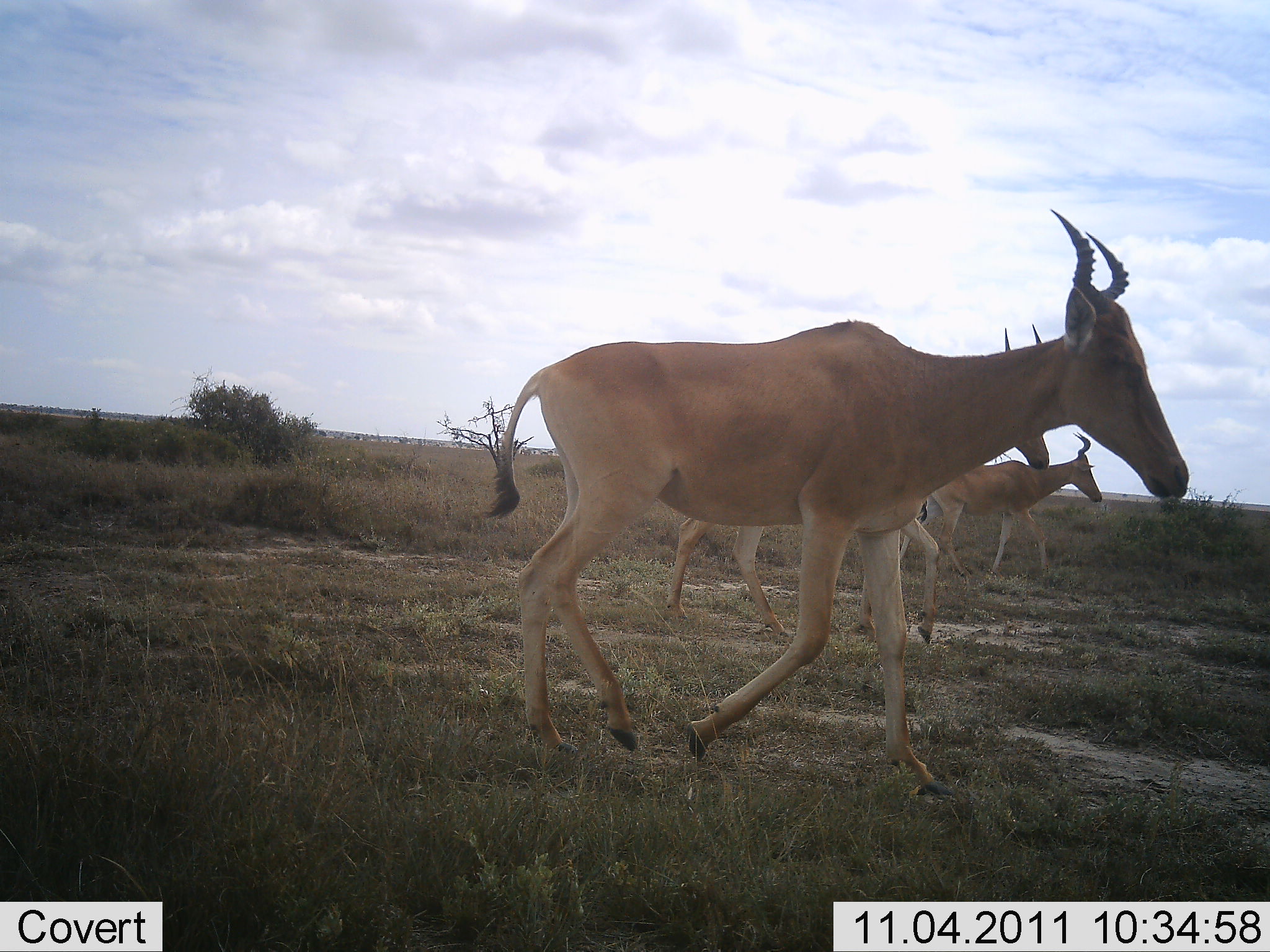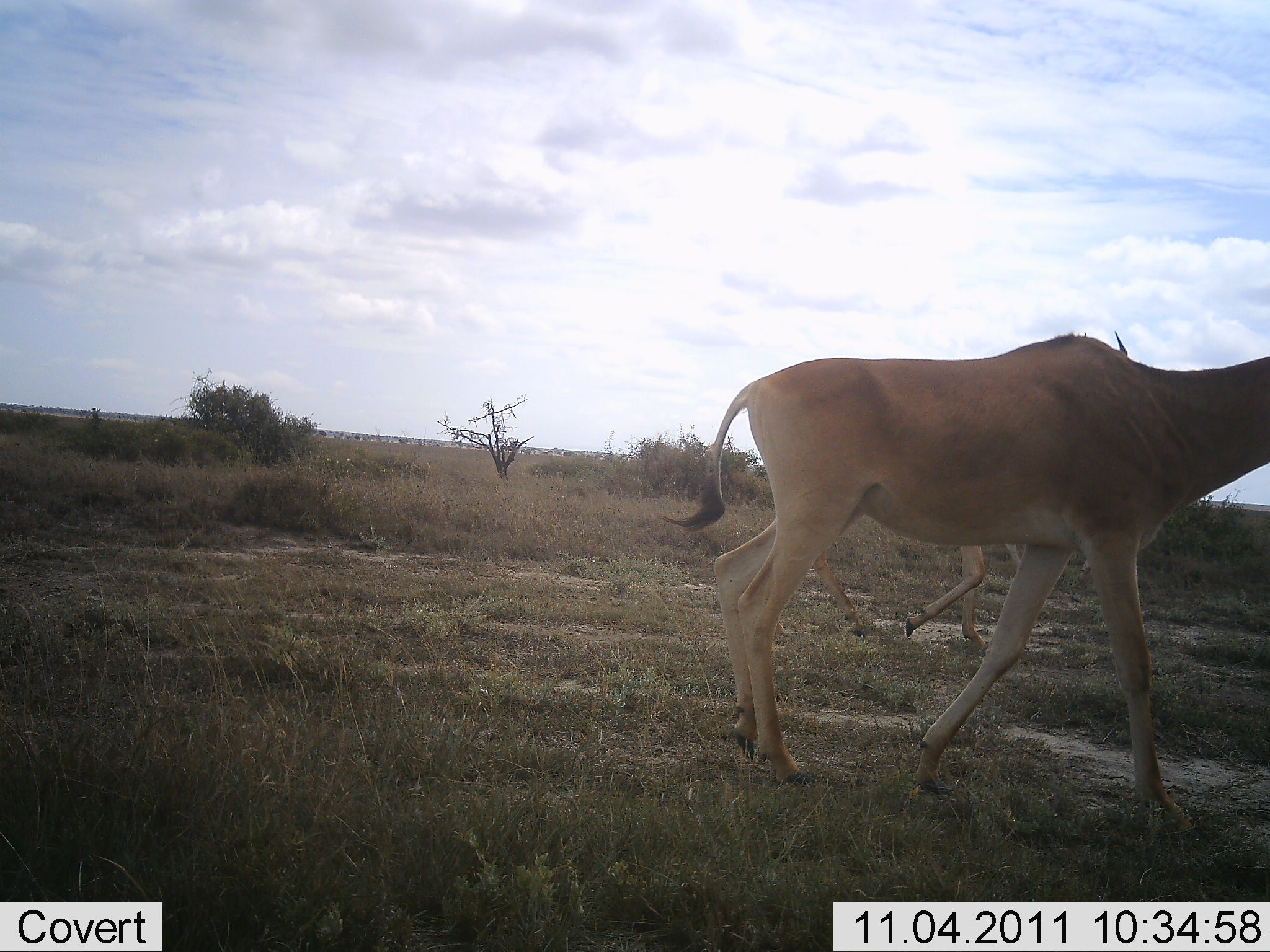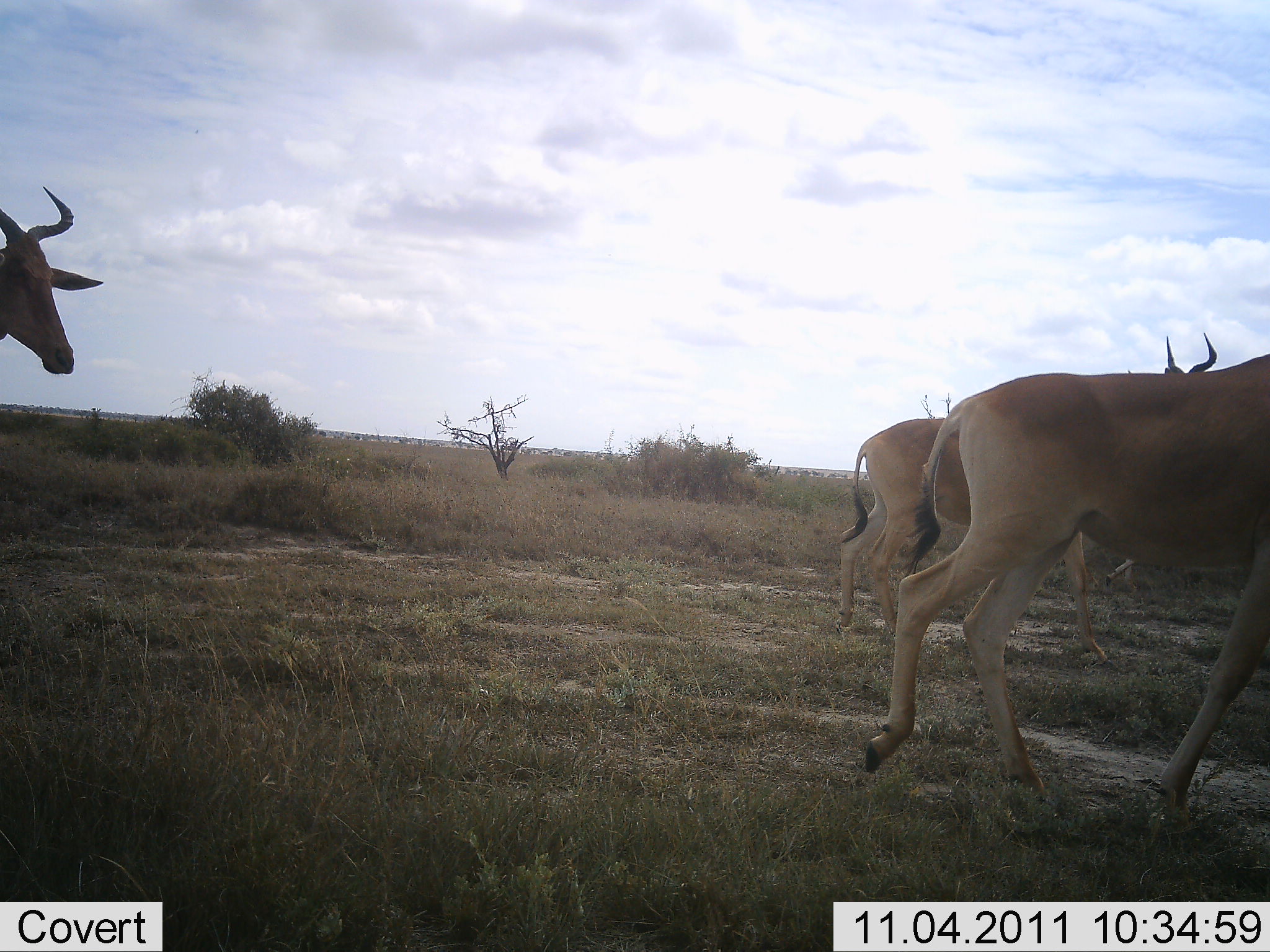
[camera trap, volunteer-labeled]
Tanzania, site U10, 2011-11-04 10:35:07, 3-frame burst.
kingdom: Animalia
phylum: Chordata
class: Mammalia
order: Artiodactyla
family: Bovidae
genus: Alcelaphus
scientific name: Alcelaphus buselaphus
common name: hartebeest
Hartebeest (Alcelaphus buselaphus), count 4. Behavior (volunteer vote fractions): standing 15%, resting 0%, moving 100%, interacting 0%. Young present (vote fraction): 0%. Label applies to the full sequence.